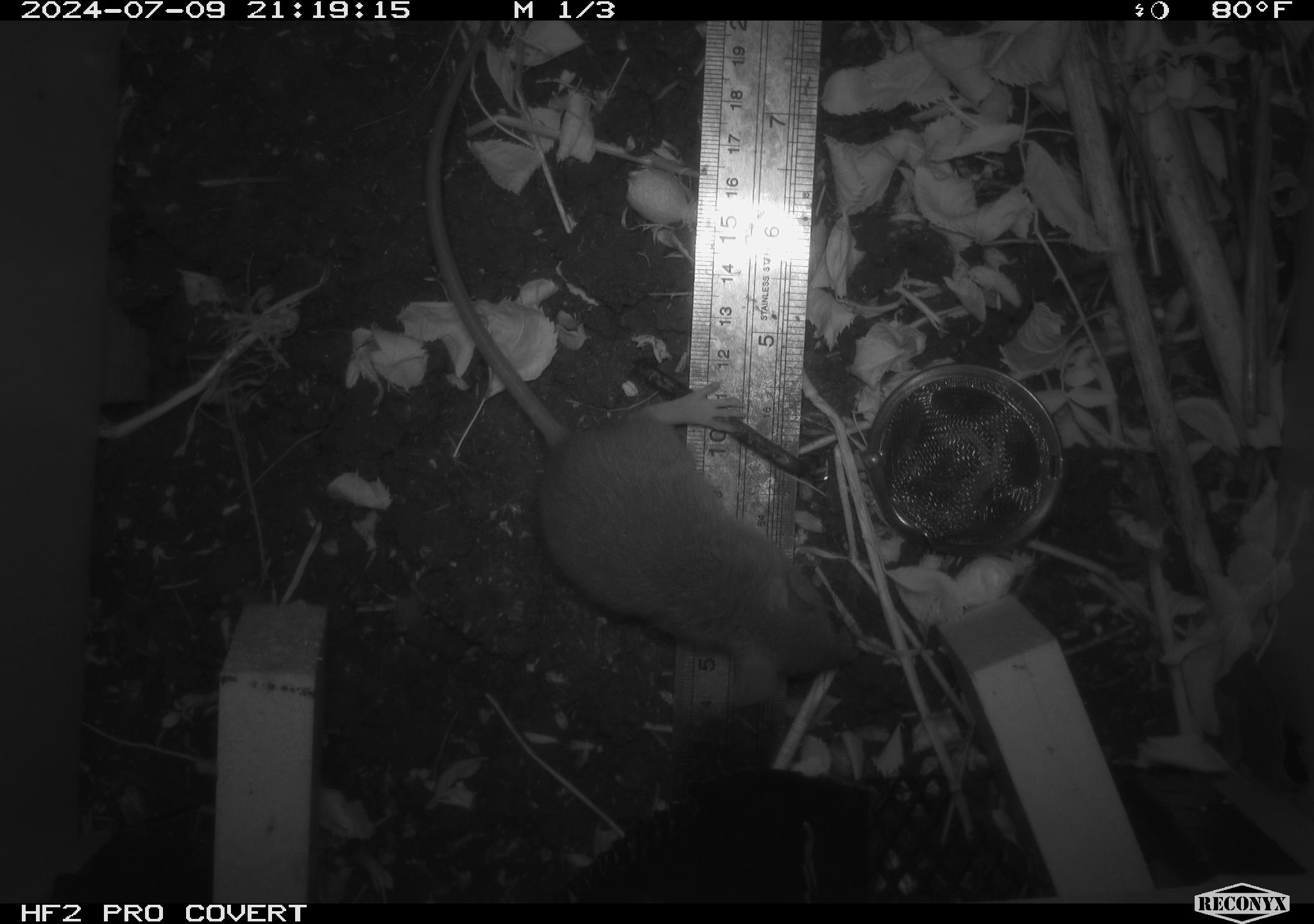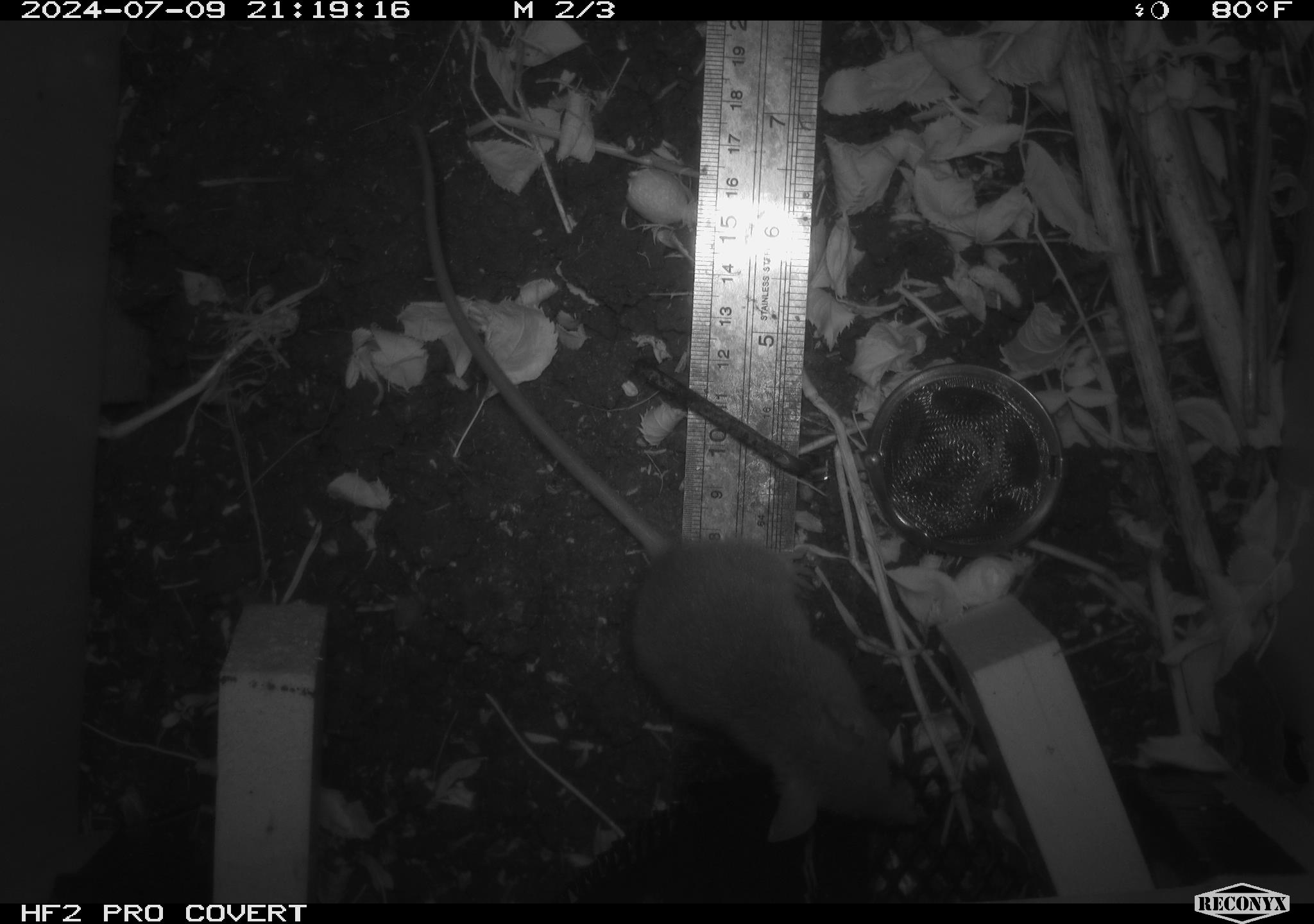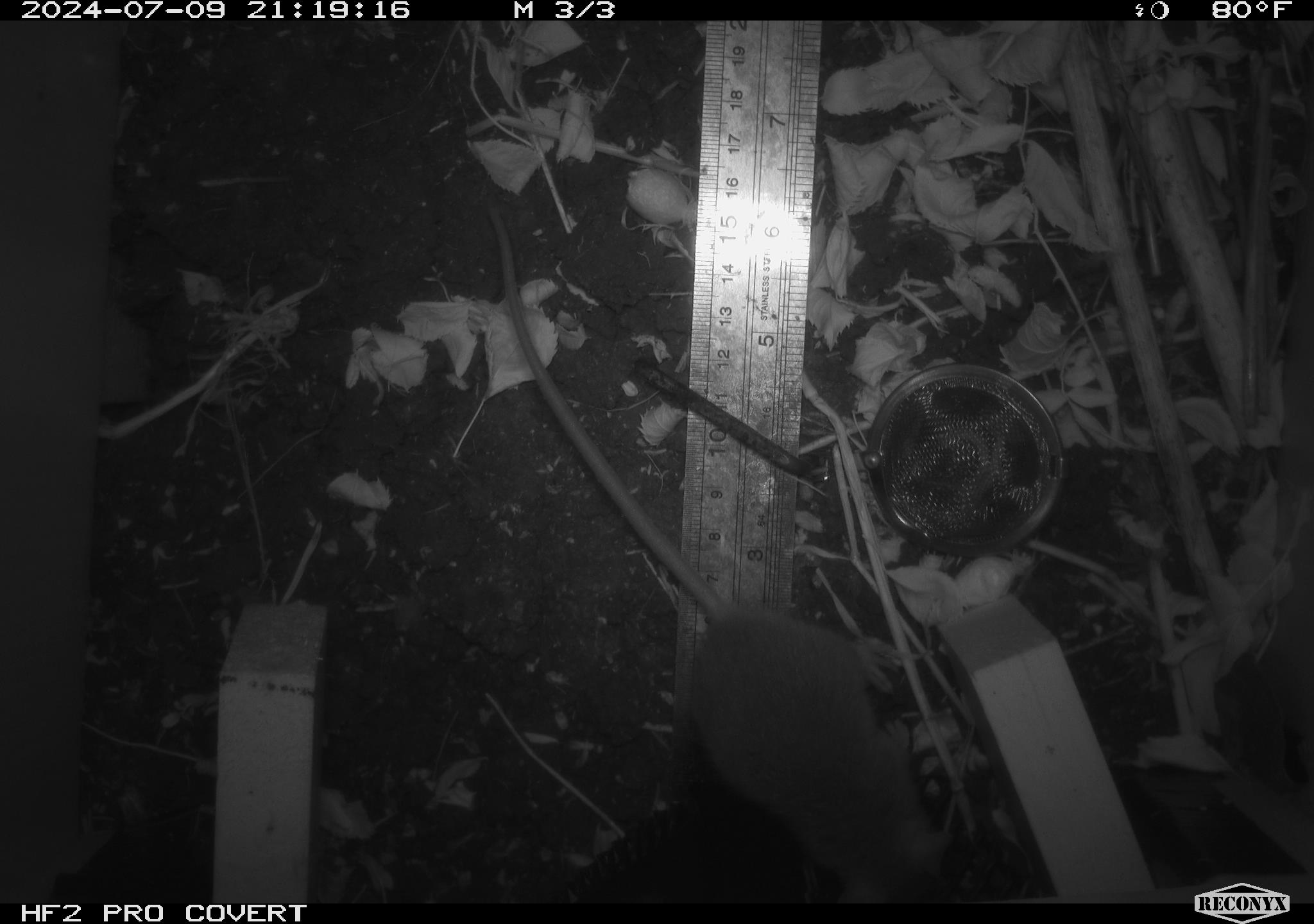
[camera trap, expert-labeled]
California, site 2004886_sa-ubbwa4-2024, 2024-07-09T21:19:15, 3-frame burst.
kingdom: Animalia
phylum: Chordata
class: Mammalia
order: Rodentia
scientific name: Rodentia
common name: woodrat or rat or mouse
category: woodrat or rat or mouse species